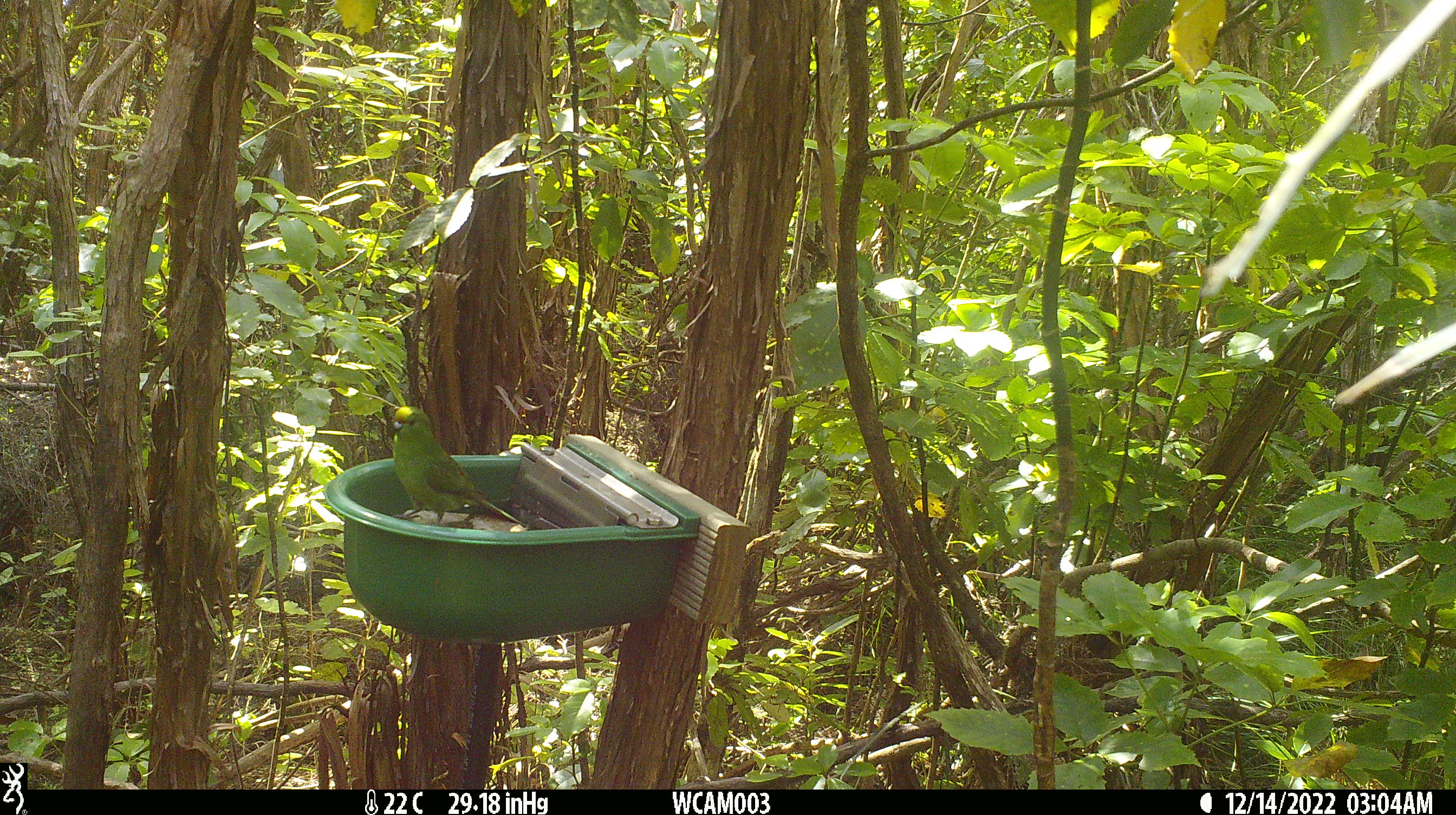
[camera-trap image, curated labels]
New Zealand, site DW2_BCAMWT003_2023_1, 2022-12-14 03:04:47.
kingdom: Animalia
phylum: Chordata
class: Aves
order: Psittaciformes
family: Psittaculidae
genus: Cyanoramphus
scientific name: Cyanoramphus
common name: parakeet